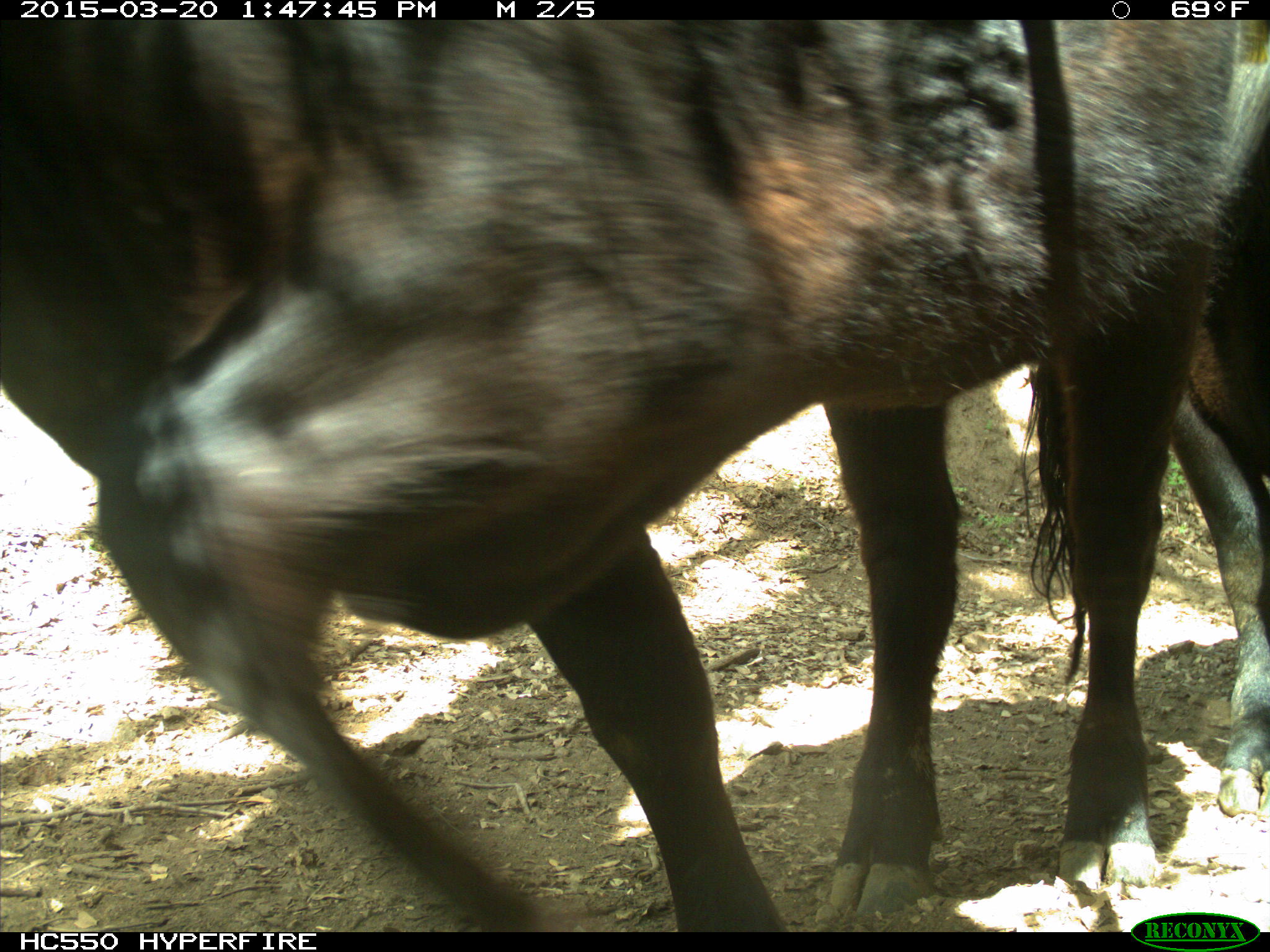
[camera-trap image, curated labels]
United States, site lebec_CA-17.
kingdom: Animalia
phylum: Chordata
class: Mammalia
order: Artiodactyla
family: Bovidae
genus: Bos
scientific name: Bos taurus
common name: domestic cow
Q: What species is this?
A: Bos taurus (domestic cow).